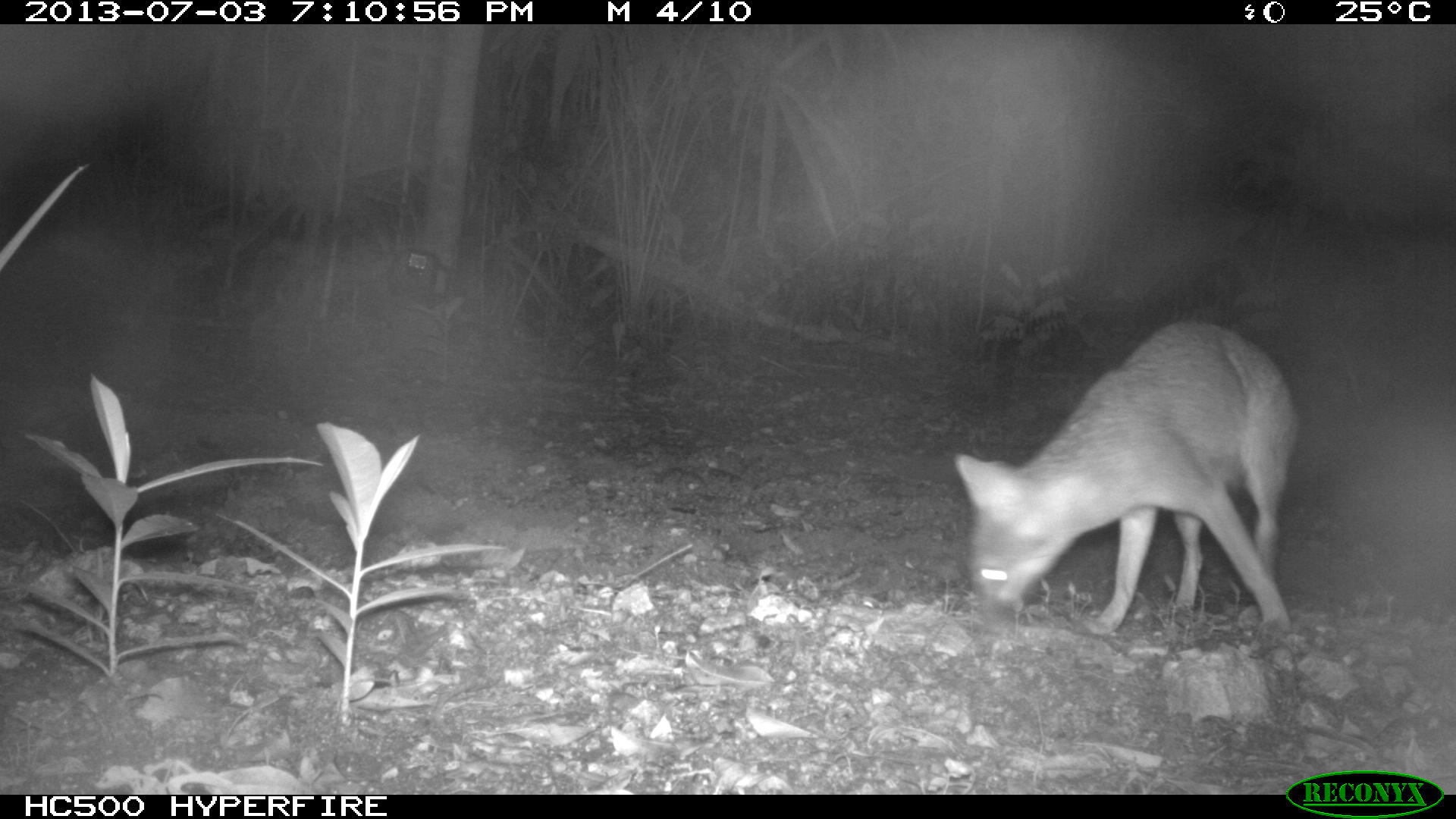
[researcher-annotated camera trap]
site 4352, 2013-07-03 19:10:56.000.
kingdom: Animalia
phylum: Chordata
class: Mammalia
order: Carnivora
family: Canidae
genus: Urocyon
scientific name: Urocyon cinereoargenteus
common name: gray fox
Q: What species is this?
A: Urocyon cinereoargenteus (gray fox).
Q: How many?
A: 1.